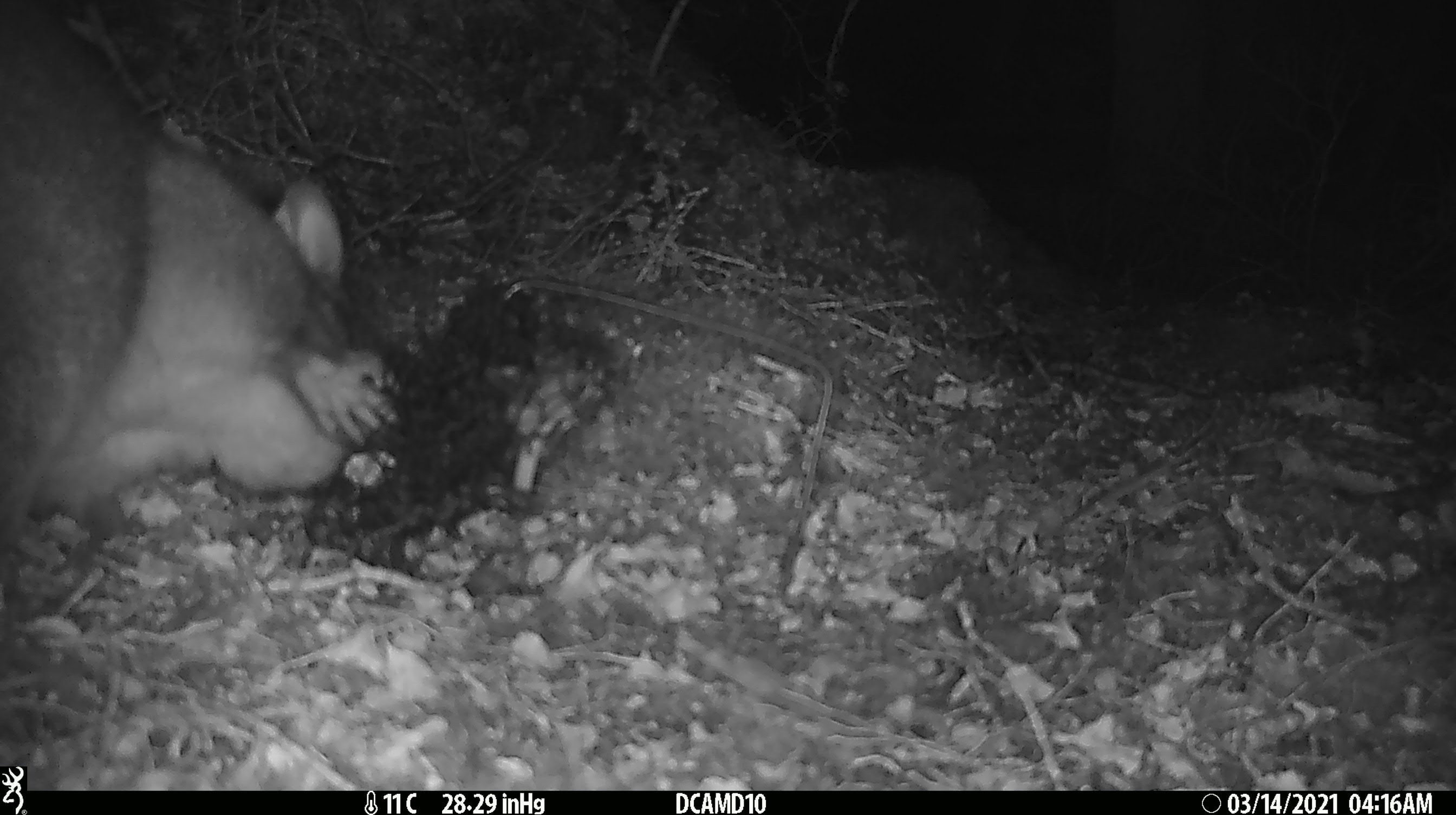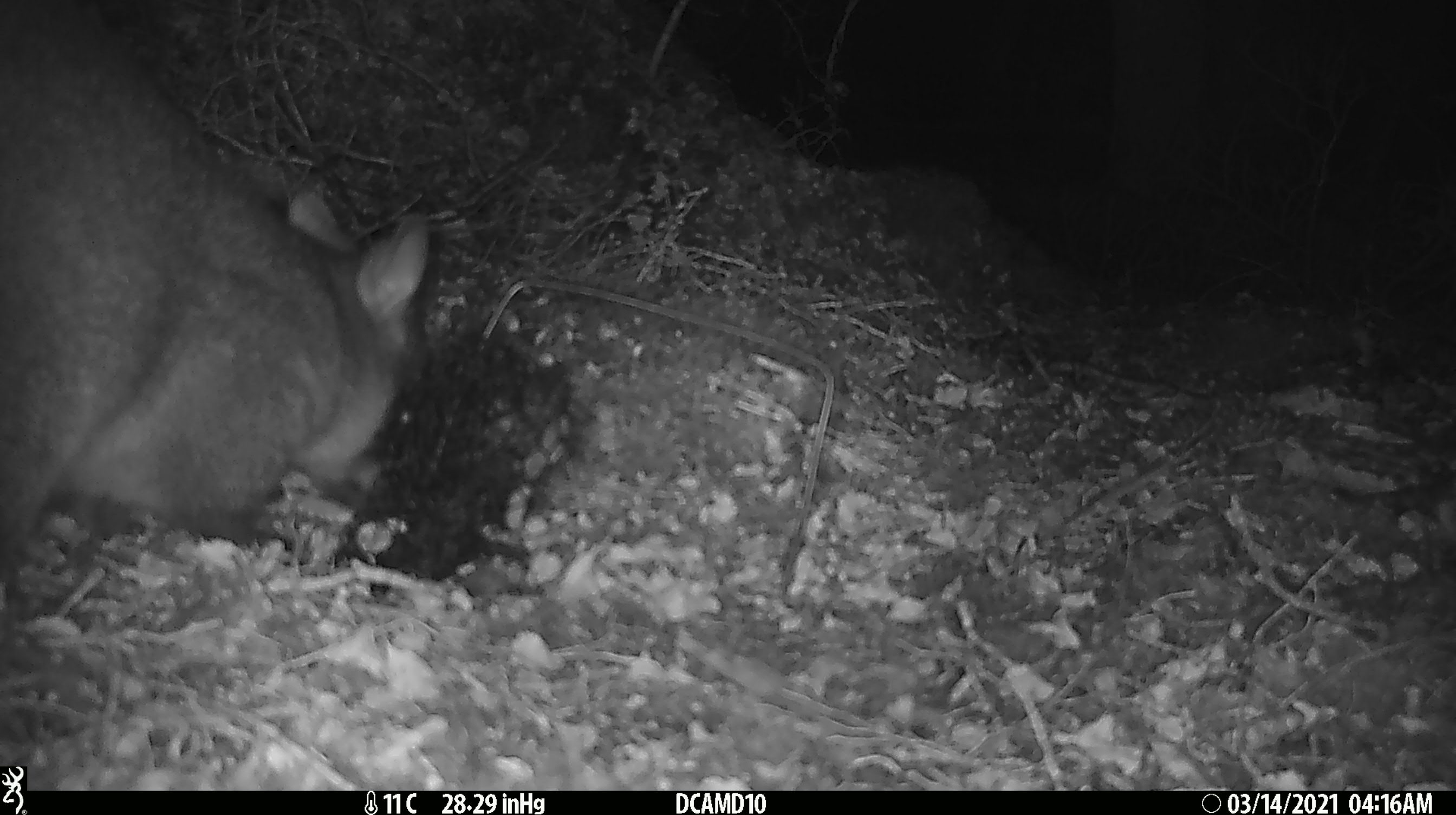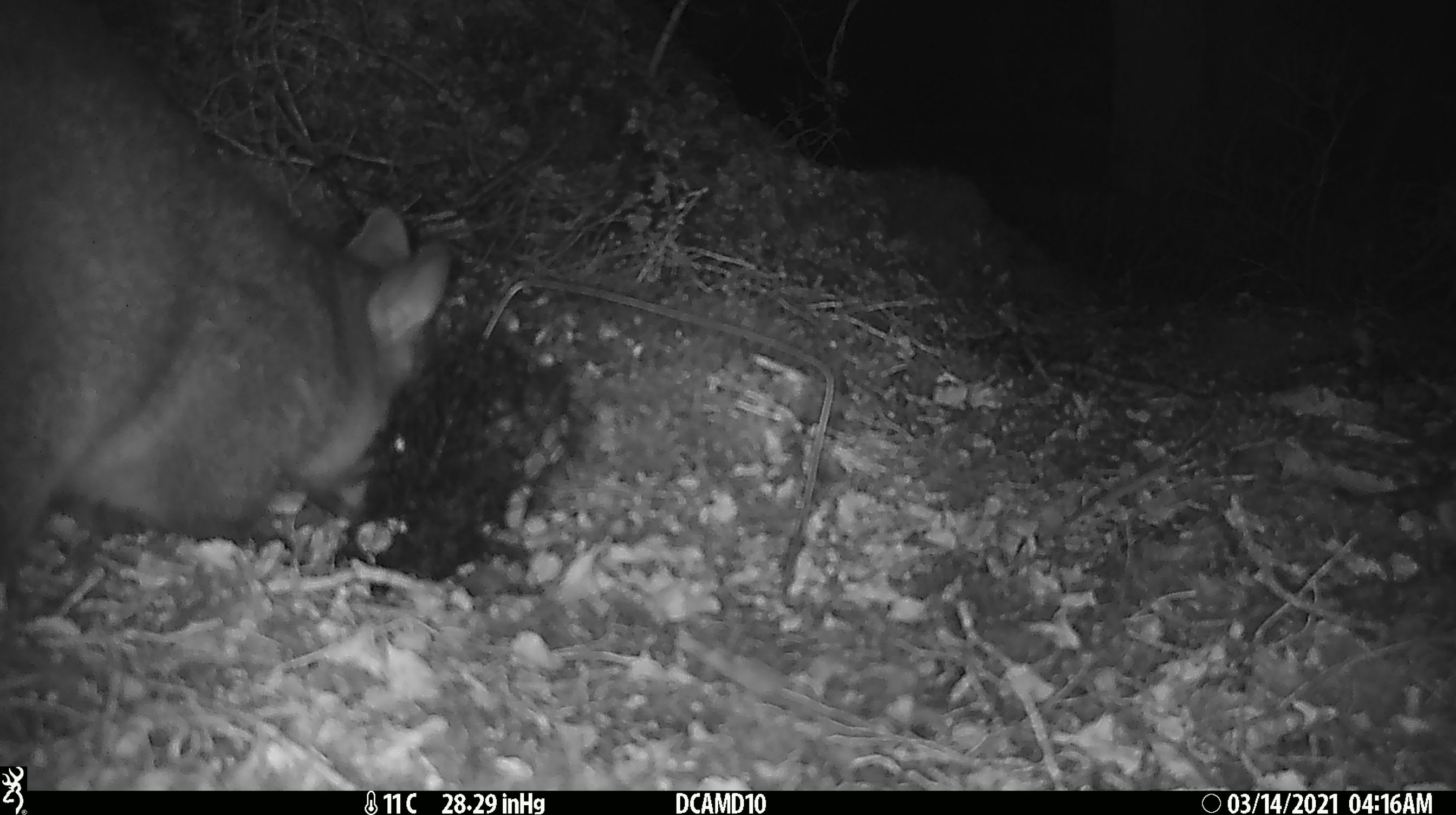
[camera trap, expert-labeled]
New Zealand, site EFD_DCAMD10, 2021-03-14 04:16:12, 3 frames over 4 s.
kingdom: Animalia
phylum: Chordata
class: Mammalia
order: Diprotodontia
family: Phalangeridae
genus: Trichosurus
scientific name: Trichosurus vulpecula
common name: common brushtail possum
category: possum